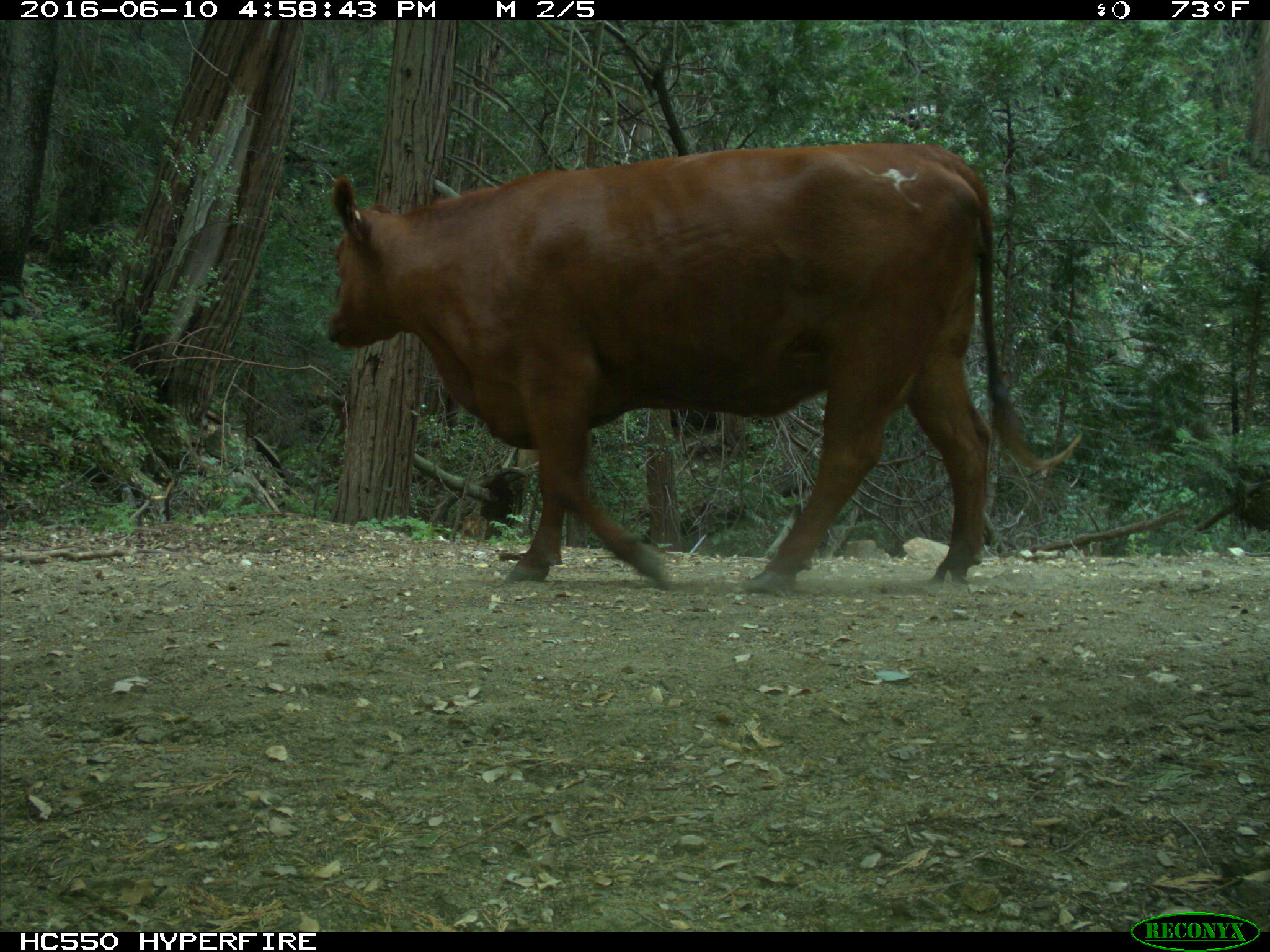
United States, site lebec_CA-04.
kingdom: Animalia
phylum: Chordata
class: Mammalia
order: Artiodactyla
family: Bovidae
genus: Bos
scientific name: Bos taurus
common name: domestic cow